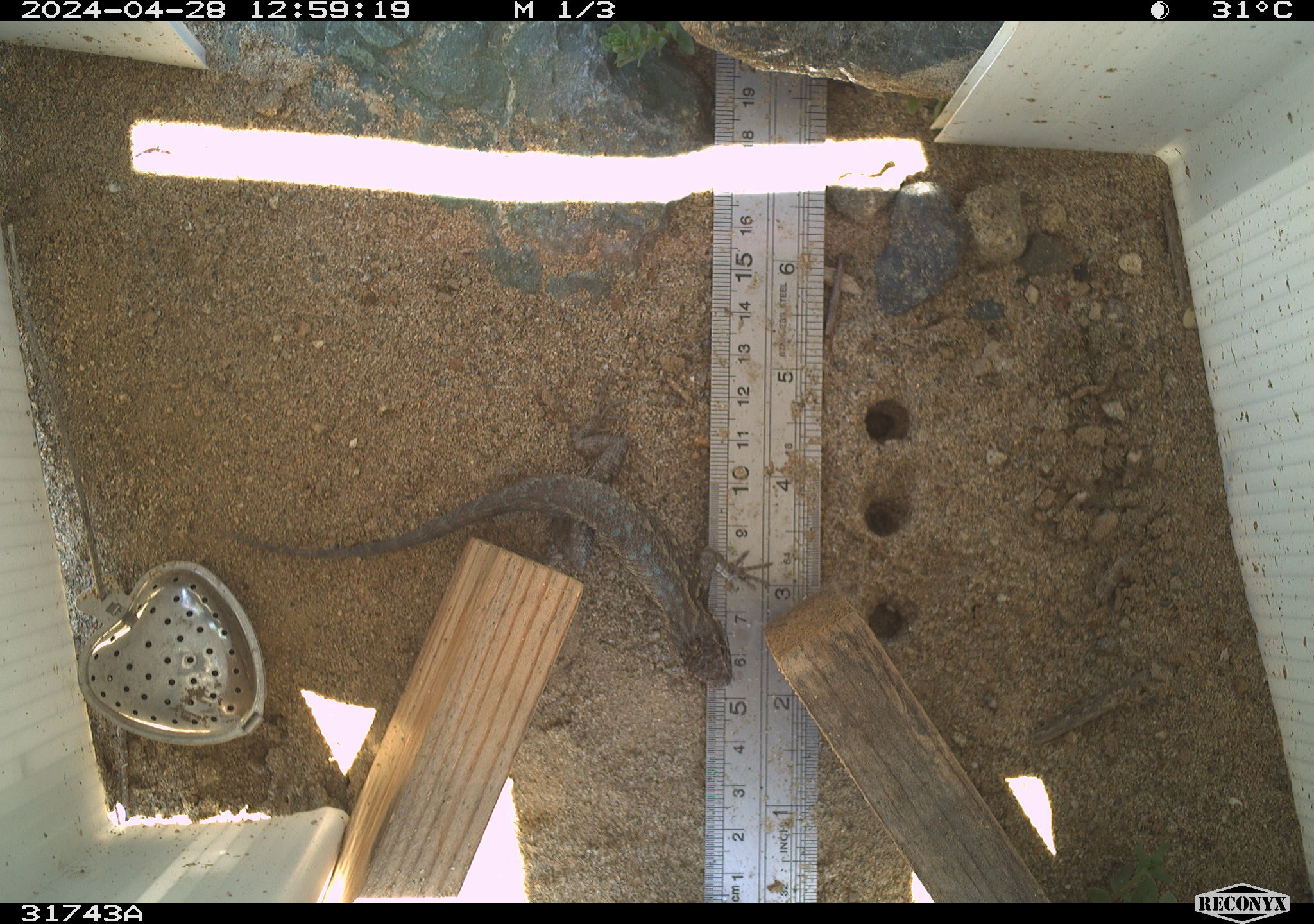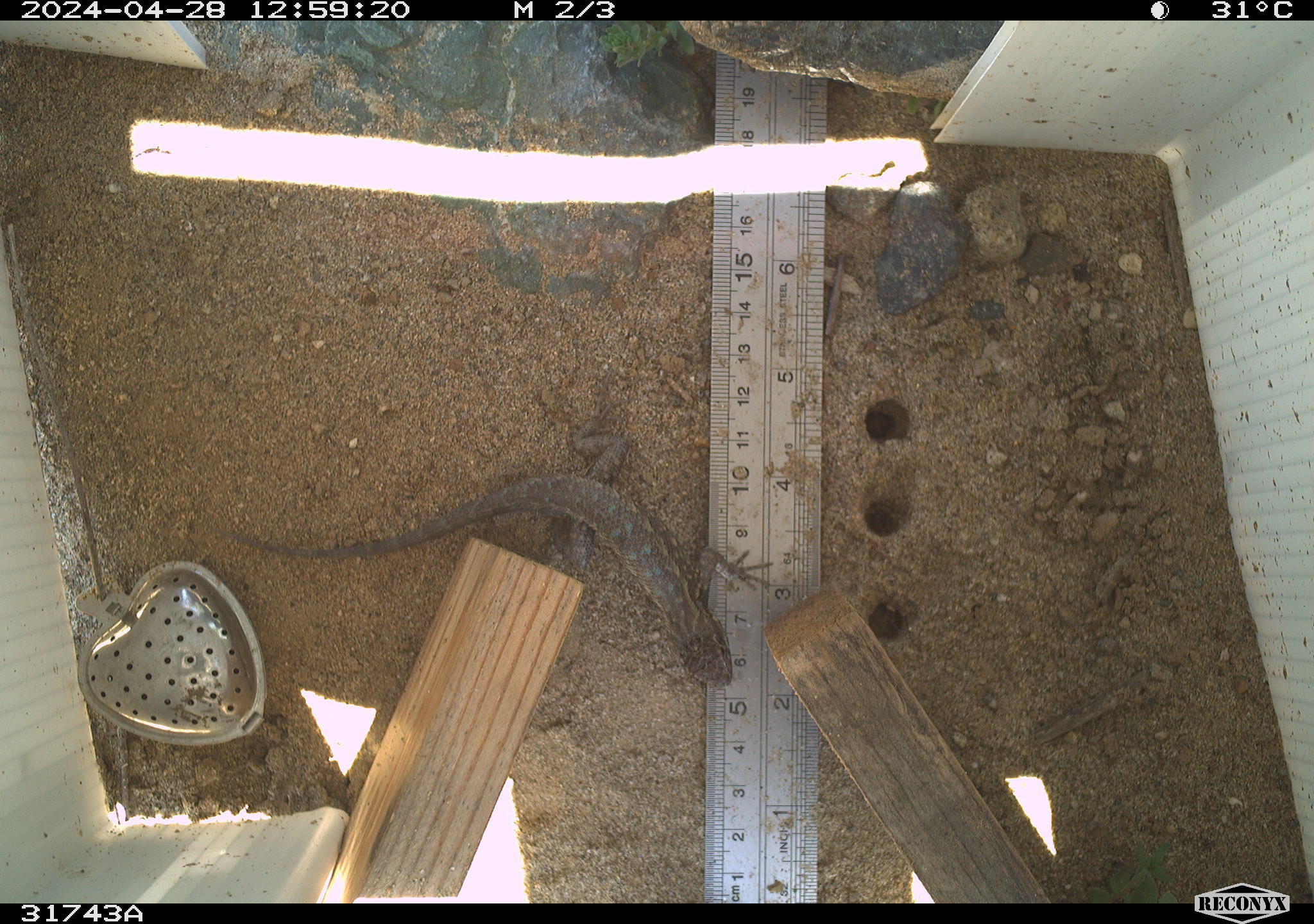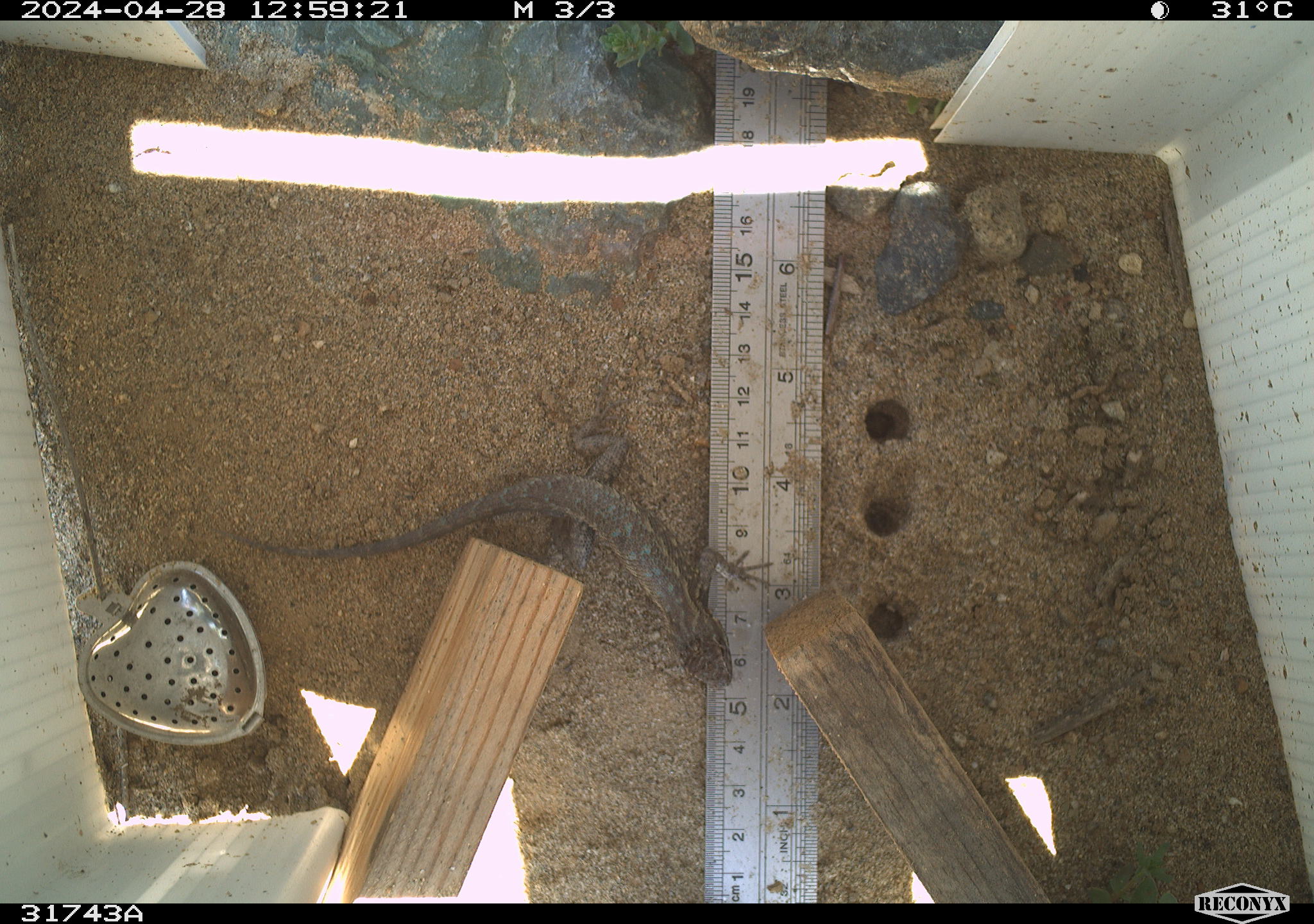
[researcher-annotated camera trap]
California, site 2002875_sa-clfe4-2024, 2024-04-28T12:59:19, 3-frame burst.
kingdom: Animalia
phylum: Chordata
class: Reptilia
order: Squamata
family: Phrynosomatidae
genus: Sceloporus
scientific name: Sceloporus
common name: spiny lizards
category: sceloporus species